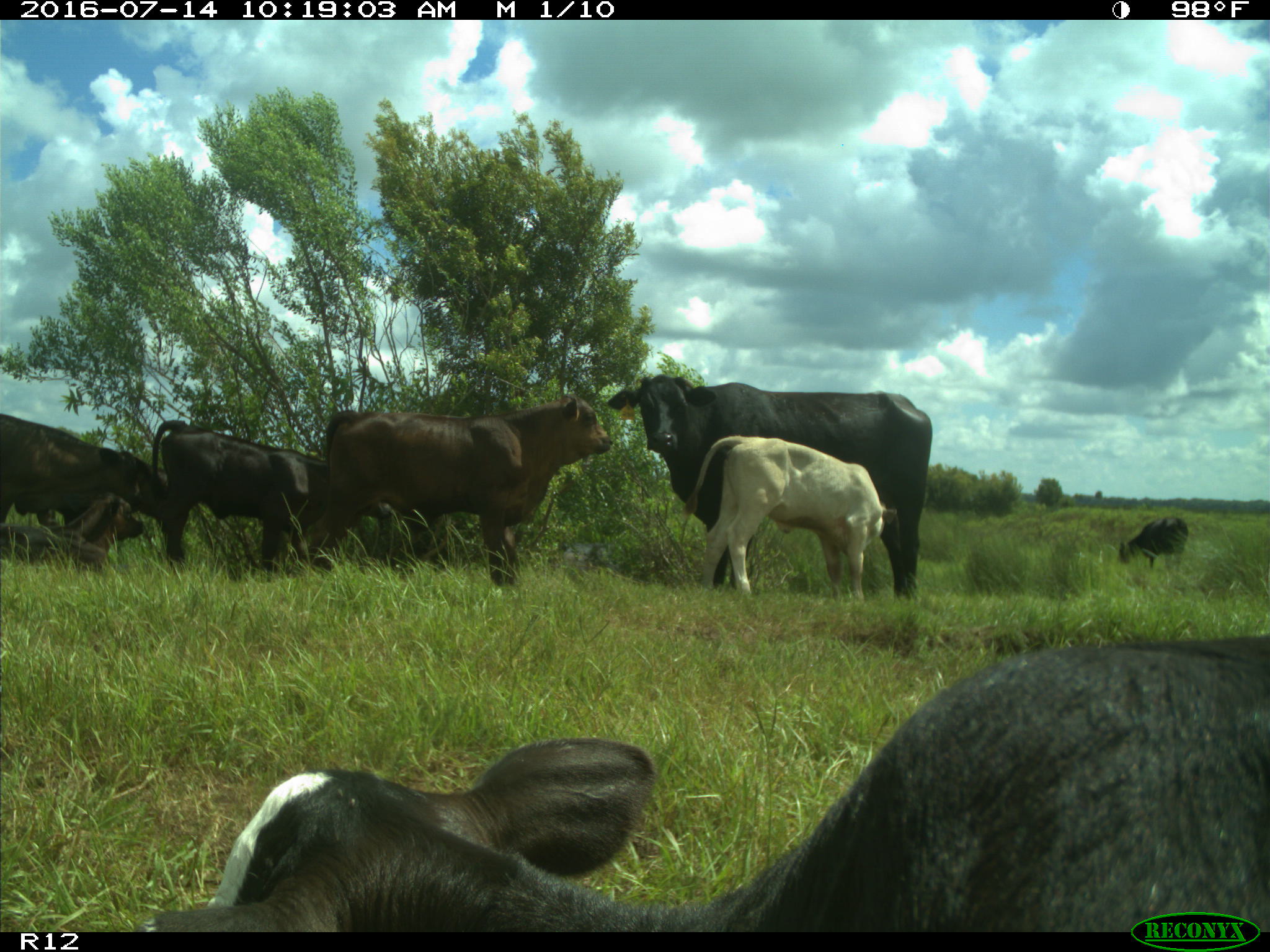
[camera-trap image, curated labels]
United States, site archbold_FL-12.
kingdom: Animalia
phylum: Chordata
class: Mammalia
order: Artiodactyla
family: Bovidae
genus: Bos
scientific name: Bos taurus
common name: domestic cow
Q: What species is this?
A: Bos taurus (domestic cow).